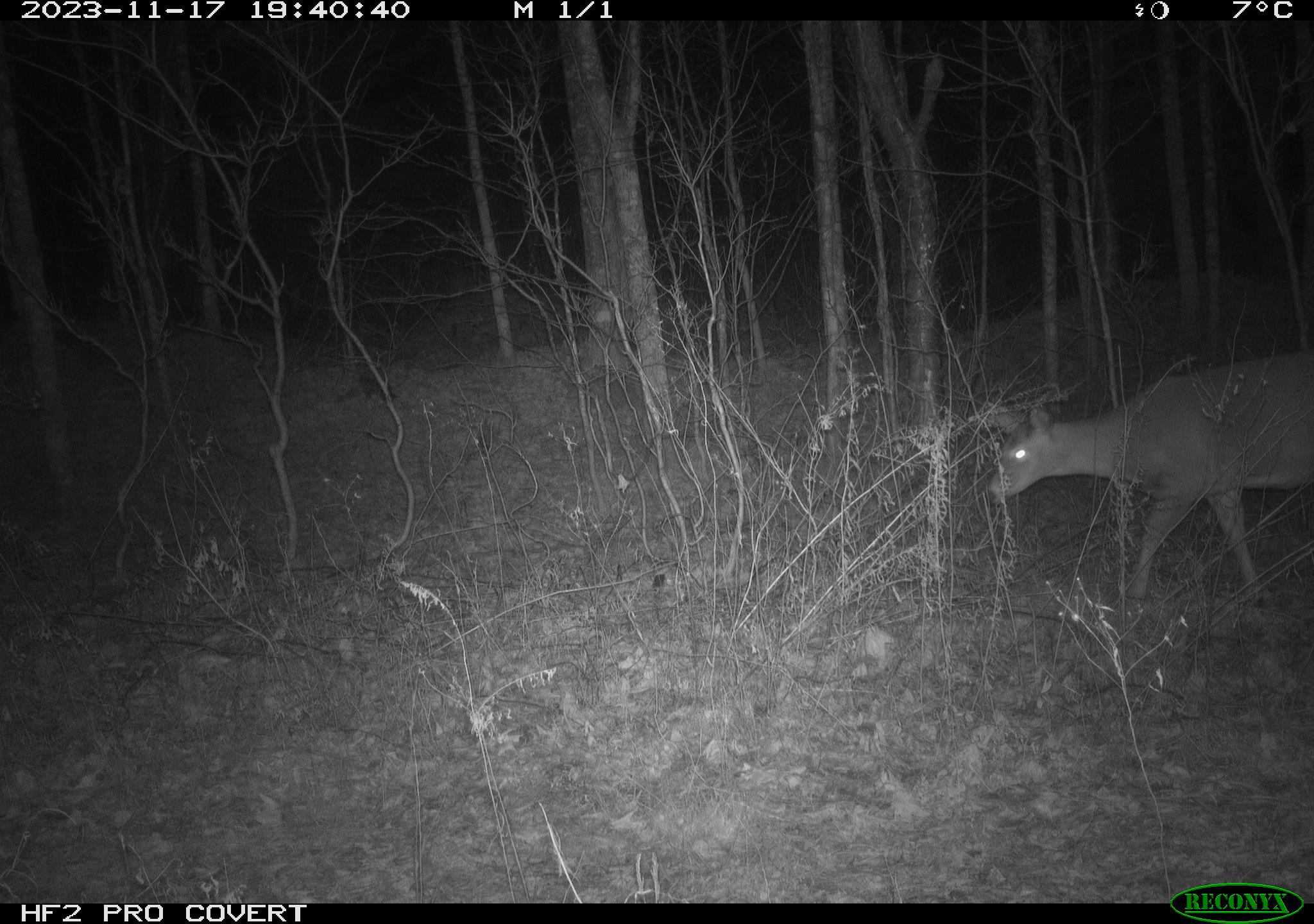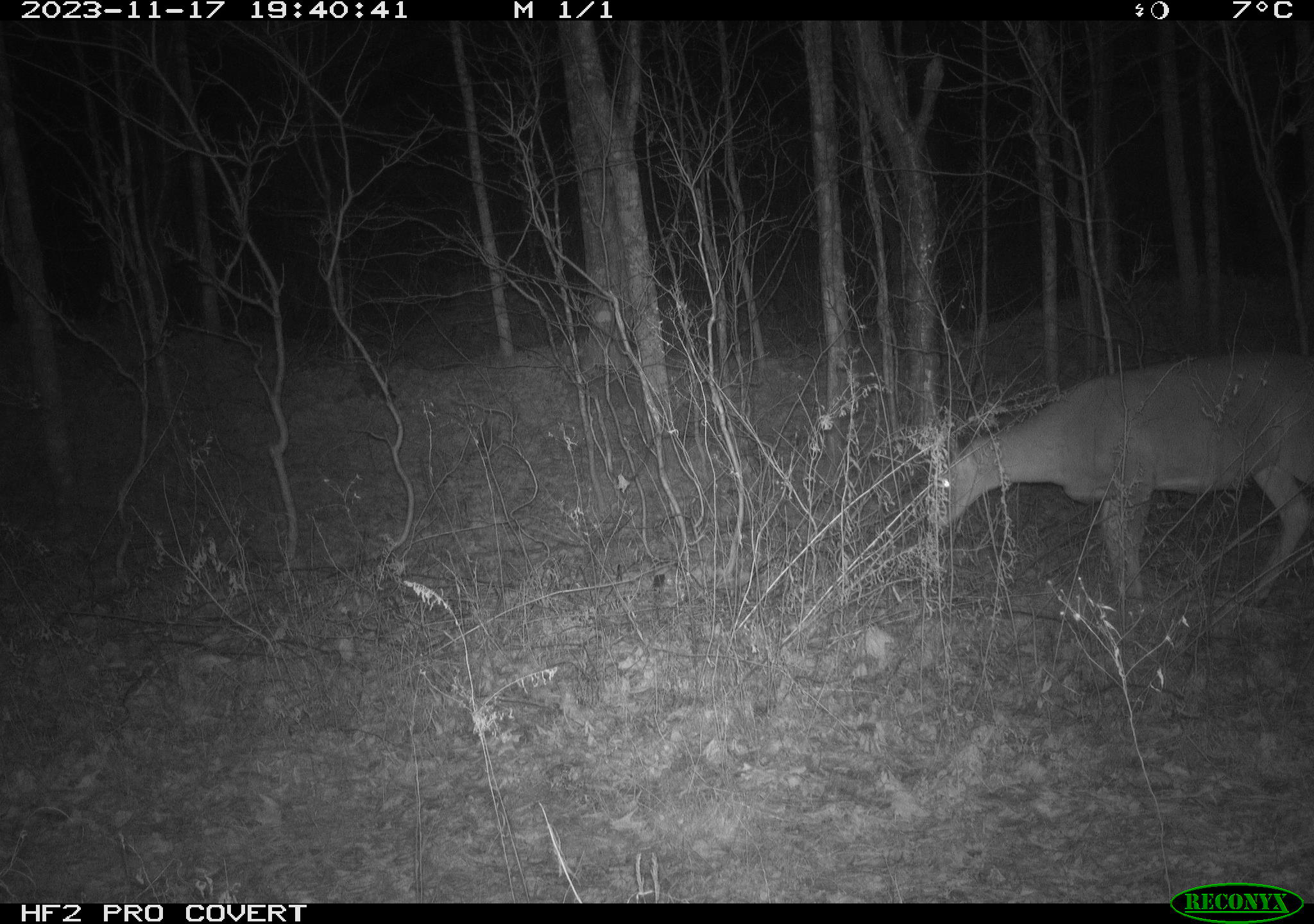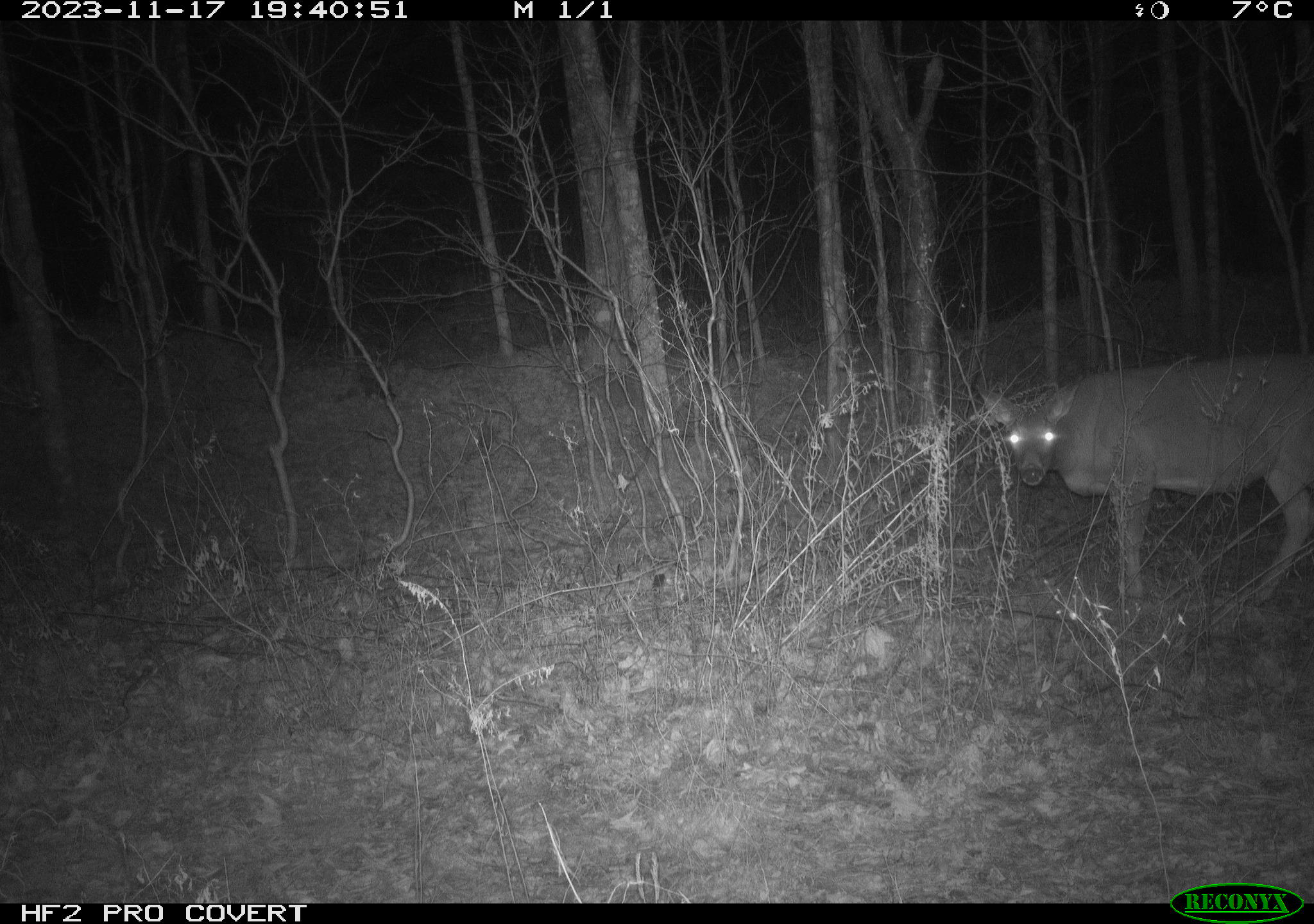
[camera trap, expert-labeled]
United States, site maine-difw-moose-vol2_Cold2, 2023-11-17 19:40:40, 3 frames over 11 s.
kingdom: Animalia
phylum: Chordata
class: Mammalia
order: Artiodactyla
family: Cervidae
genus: Odocoileus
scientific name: Odocoileus virginianus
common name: white-tailed deer